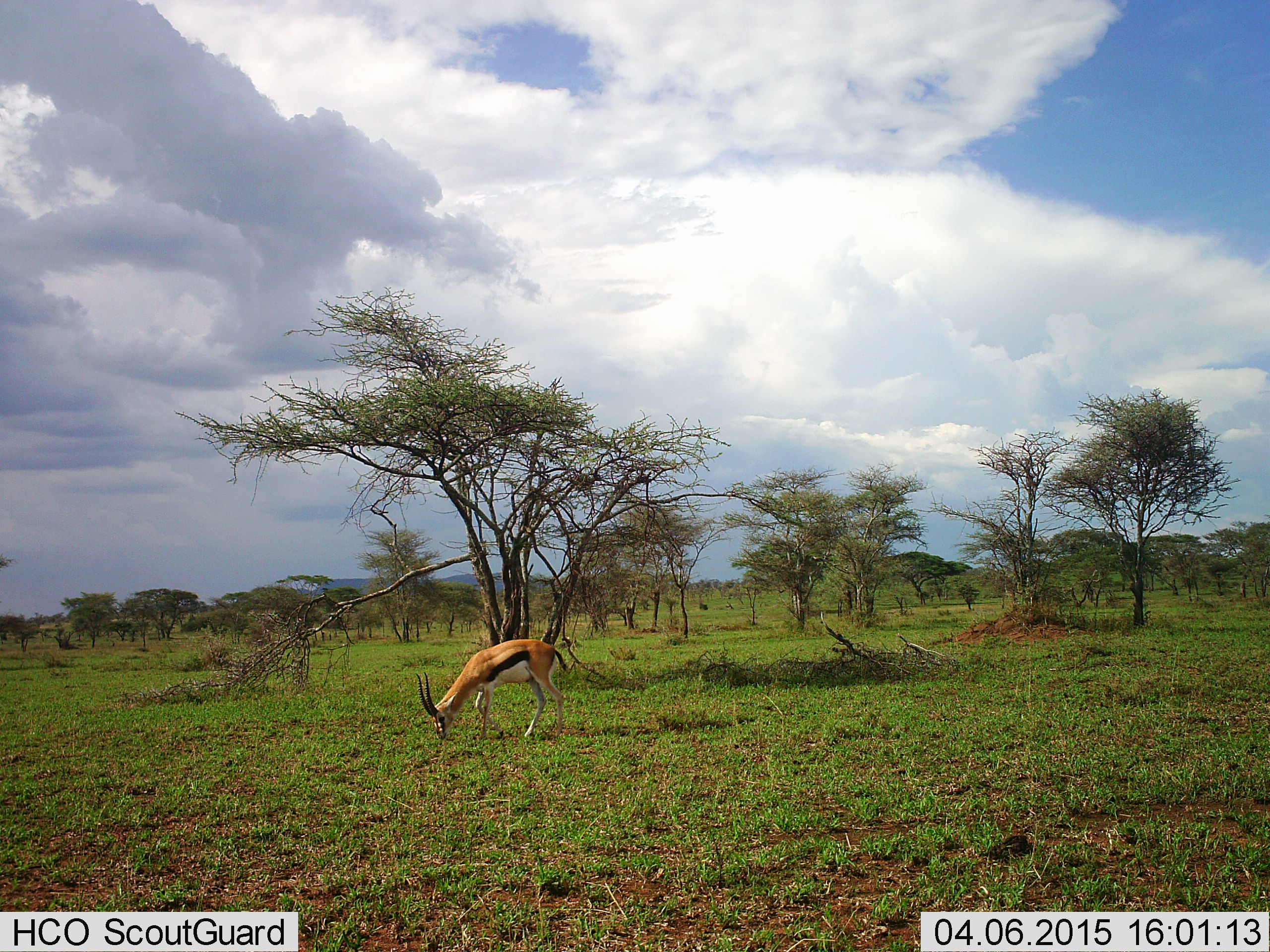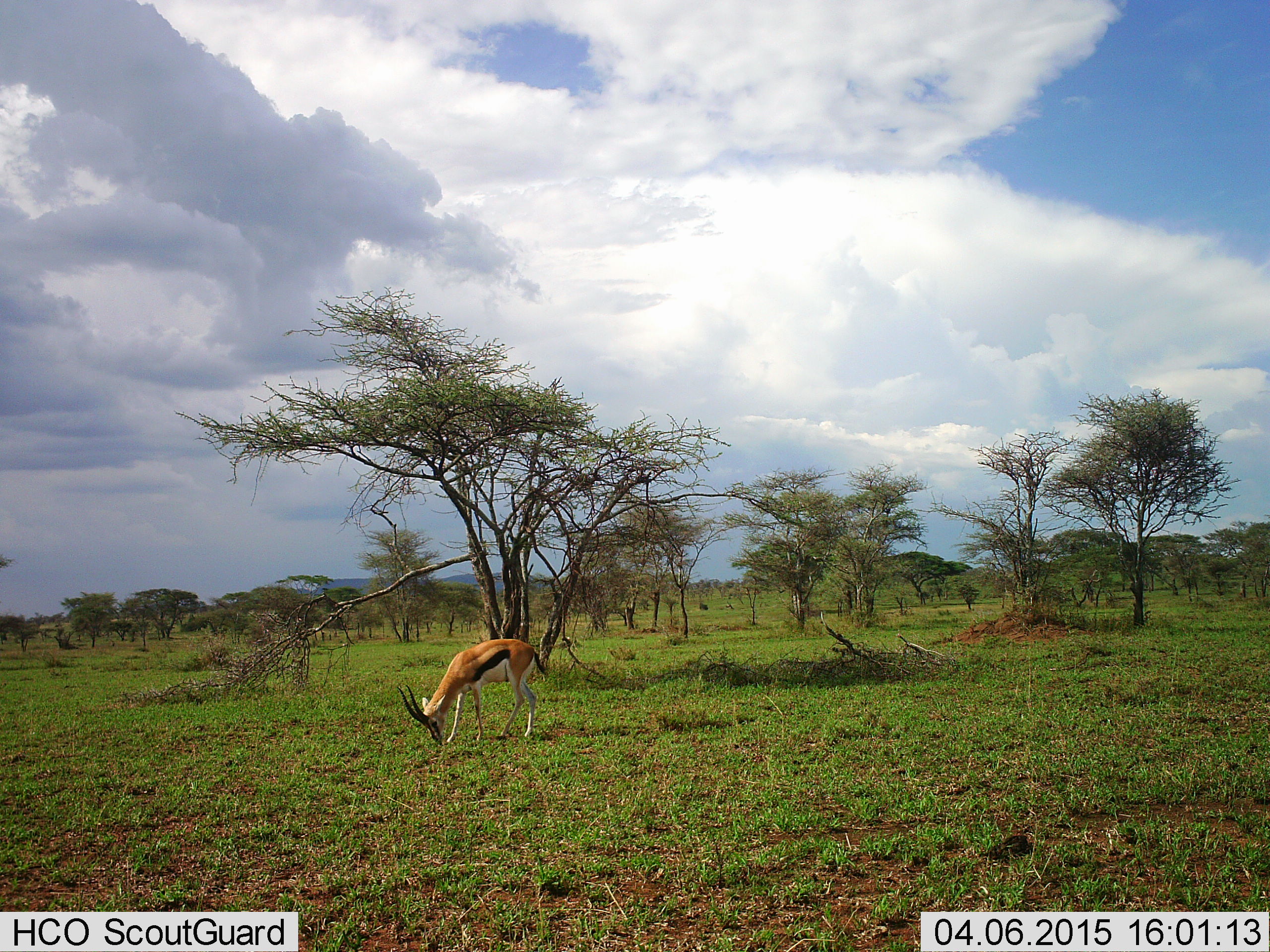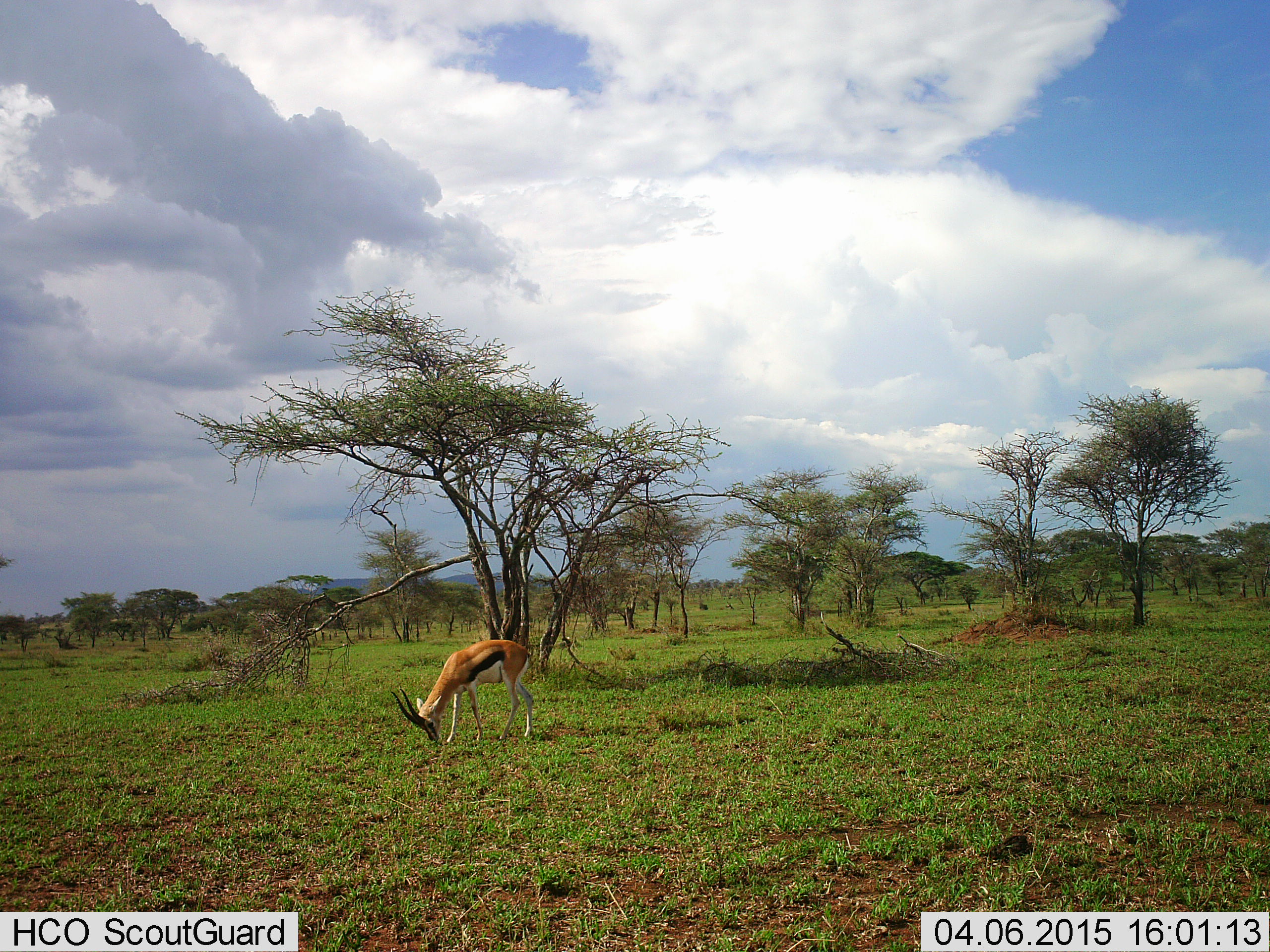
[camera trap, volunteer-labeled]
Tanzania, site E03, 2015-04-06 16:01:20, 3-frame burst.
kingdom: Animalia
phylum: Chordata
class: Mammalia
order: Artiodactyla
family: Bovidae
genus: Eudorcas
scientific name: Eudorcas thomsonii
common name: thomson's gazelle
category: gazellethomsons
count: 1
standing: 10%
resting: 0%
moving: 10%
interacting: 0%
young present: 0%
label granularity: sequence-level